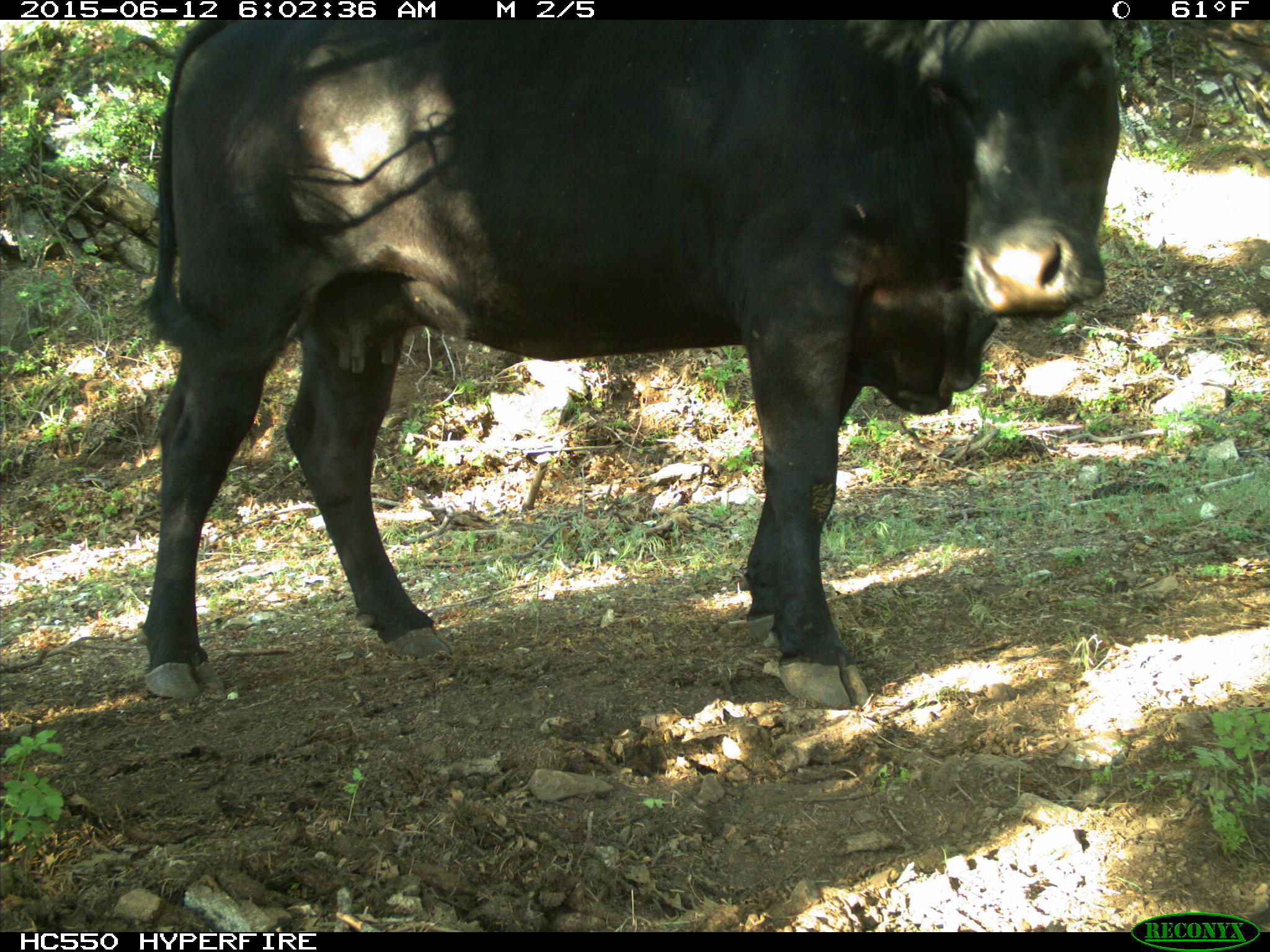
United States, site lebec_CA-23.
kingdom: Animalia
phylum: Chordata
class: Mammalia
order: Artiodactyla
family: Bovidae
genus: Bos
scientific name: Bos taurus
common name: domestic cow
Bos taurus (domestic cow).